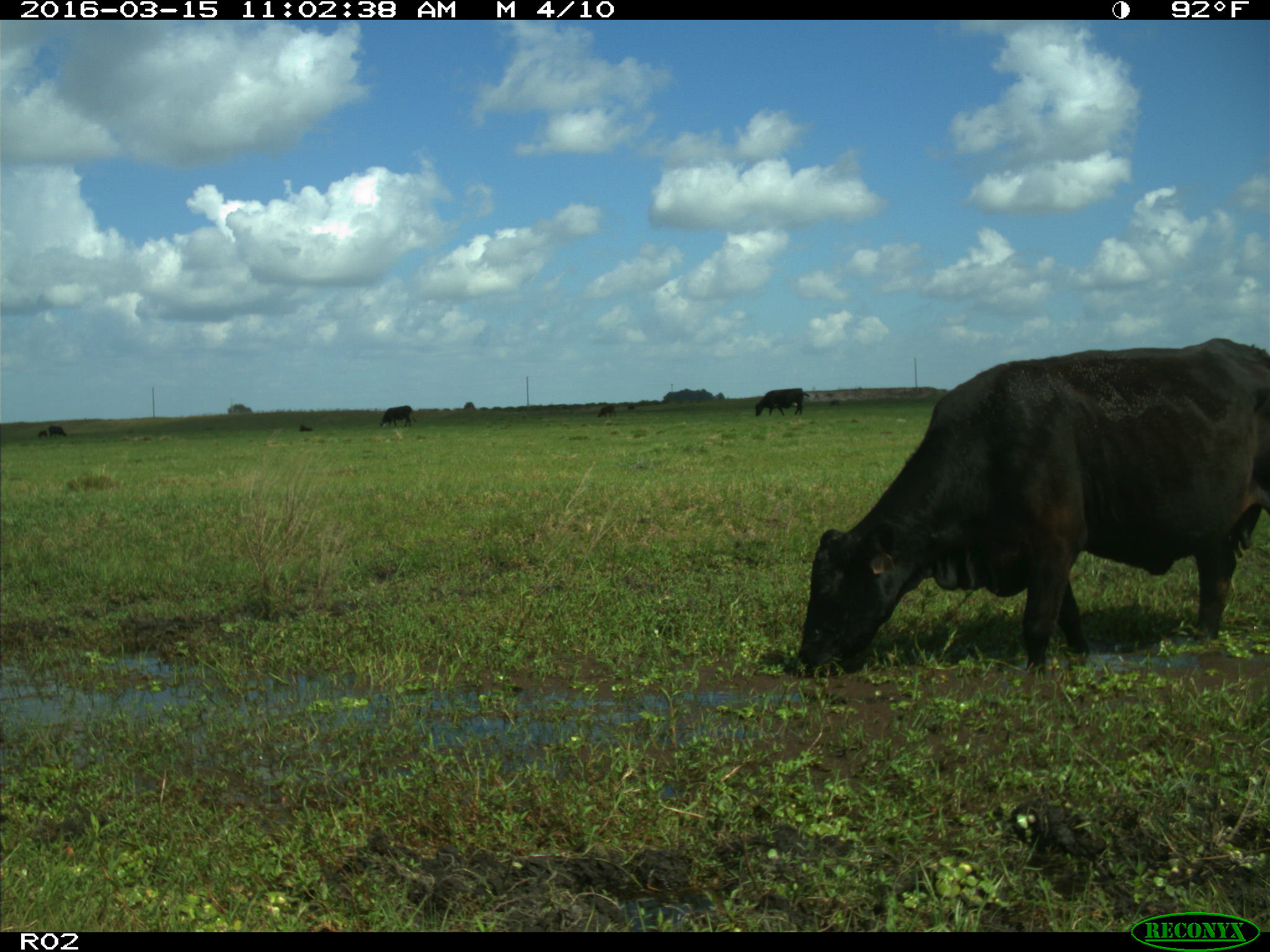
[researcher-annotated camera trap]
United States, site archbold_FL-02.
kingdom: Animalia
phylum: Chordata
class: Mammalia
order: Artiodactyla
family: Bovidae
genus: Bos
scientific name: Bos taurus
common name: domestic cow